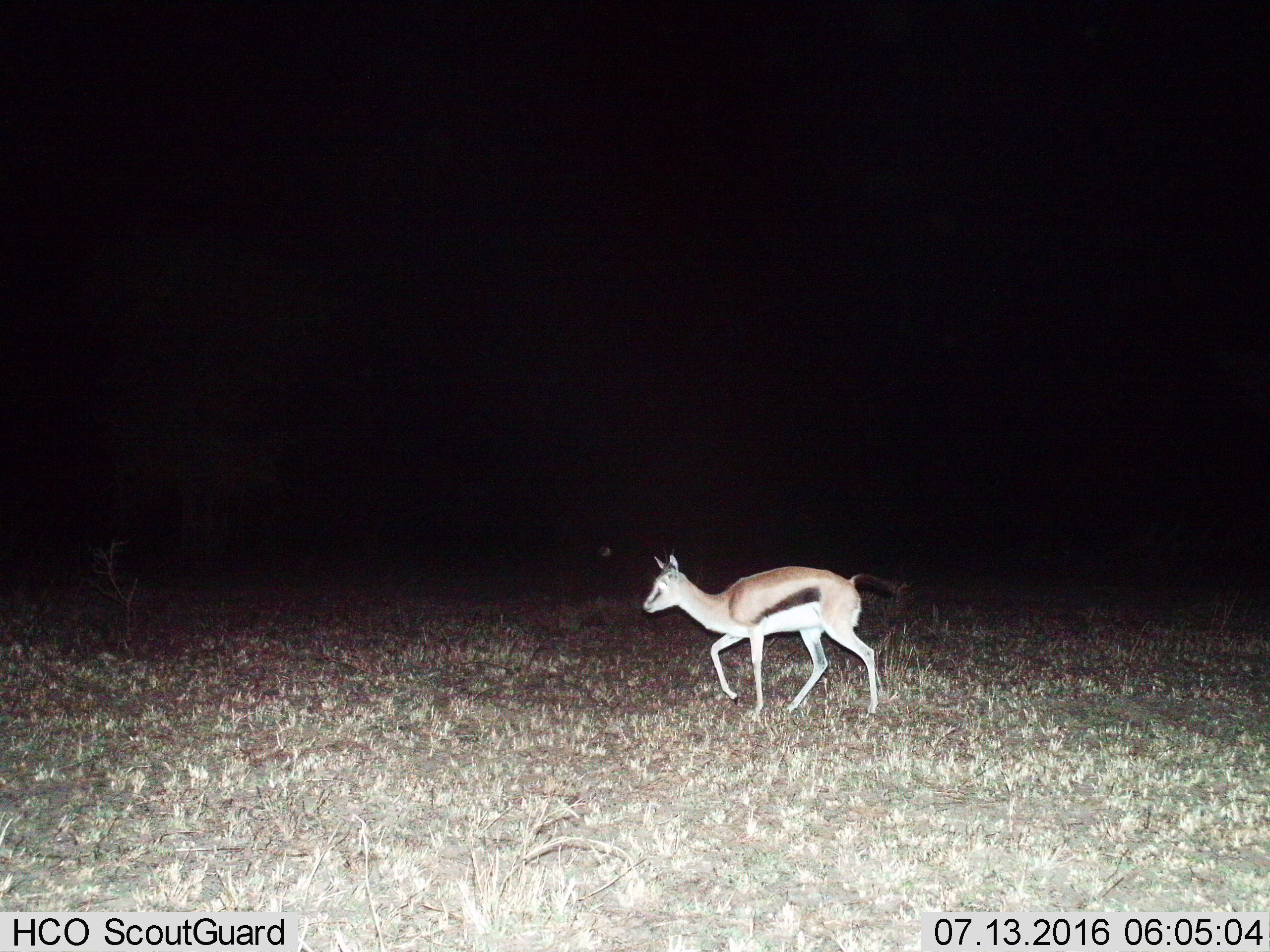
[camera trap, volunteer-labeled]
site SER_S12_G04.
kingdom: Animalia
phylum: Chordata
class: Mammalia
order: Artiodactyla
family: Bovidae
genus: Eudorcas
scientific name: Eudorcas thomsonii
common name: thomson's gazelle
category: gazellethomsons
Gazellethomsons (thomson's gazelle) (Eudorcas thomsonii), count 1. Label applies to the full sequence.